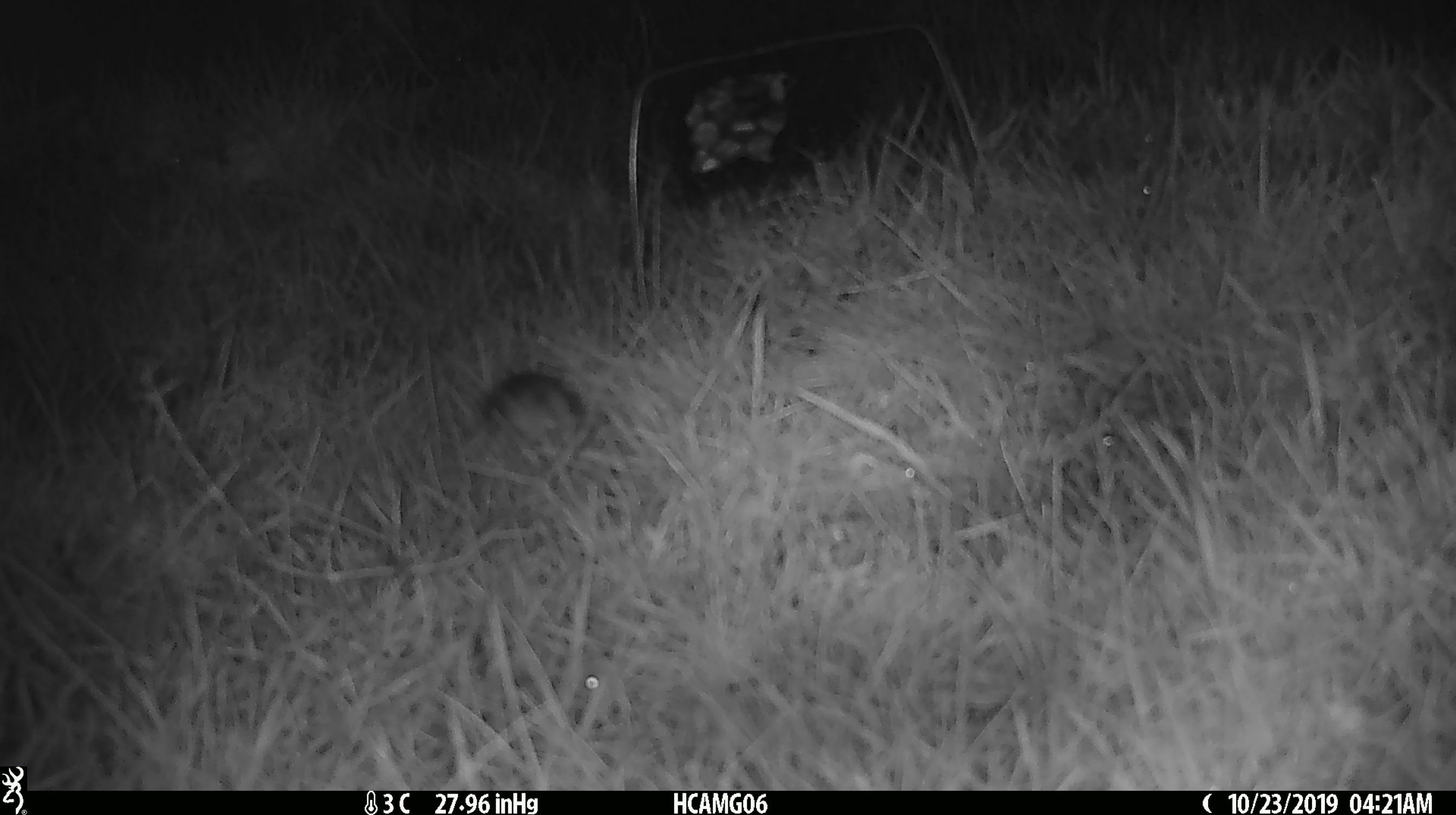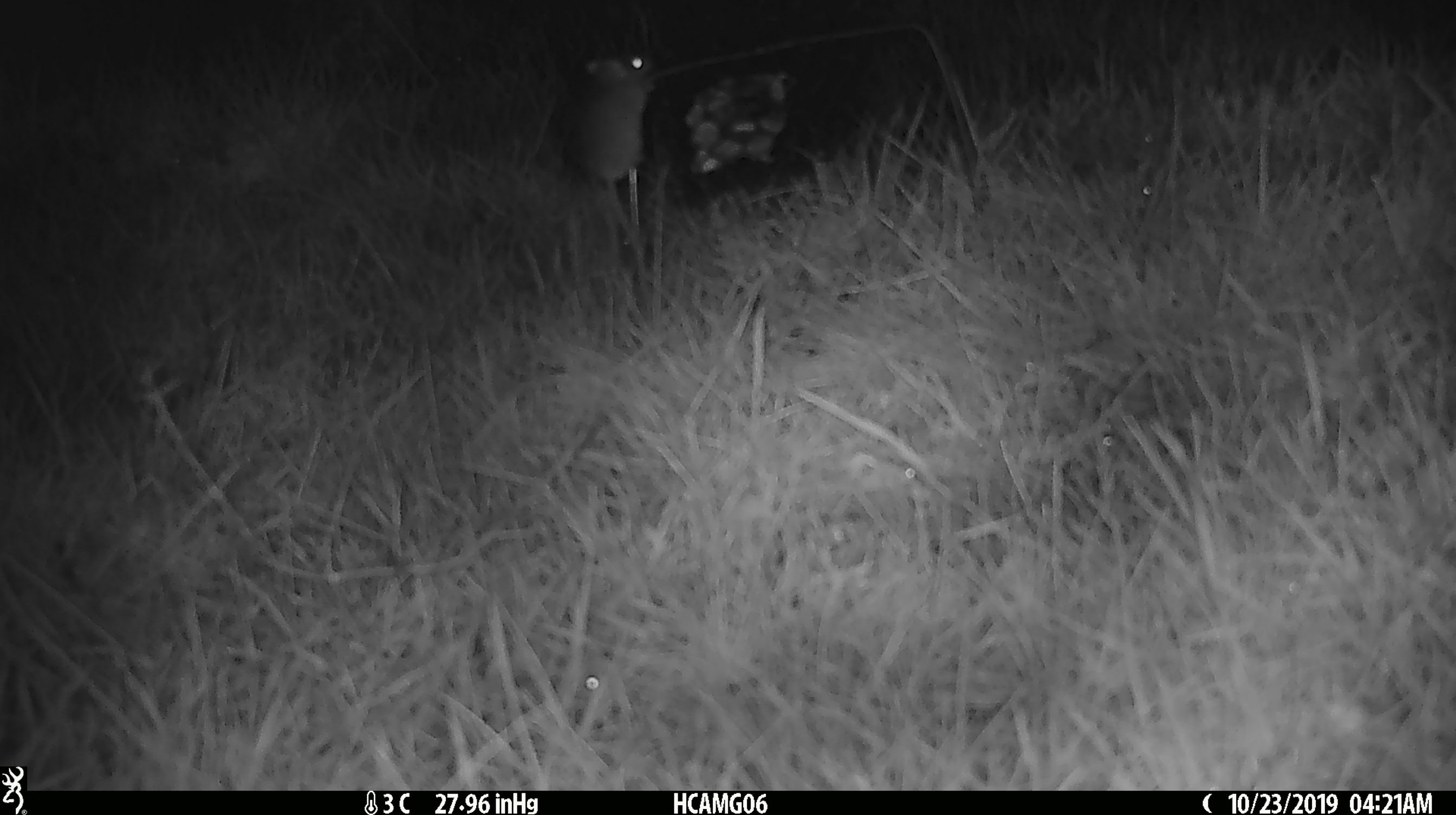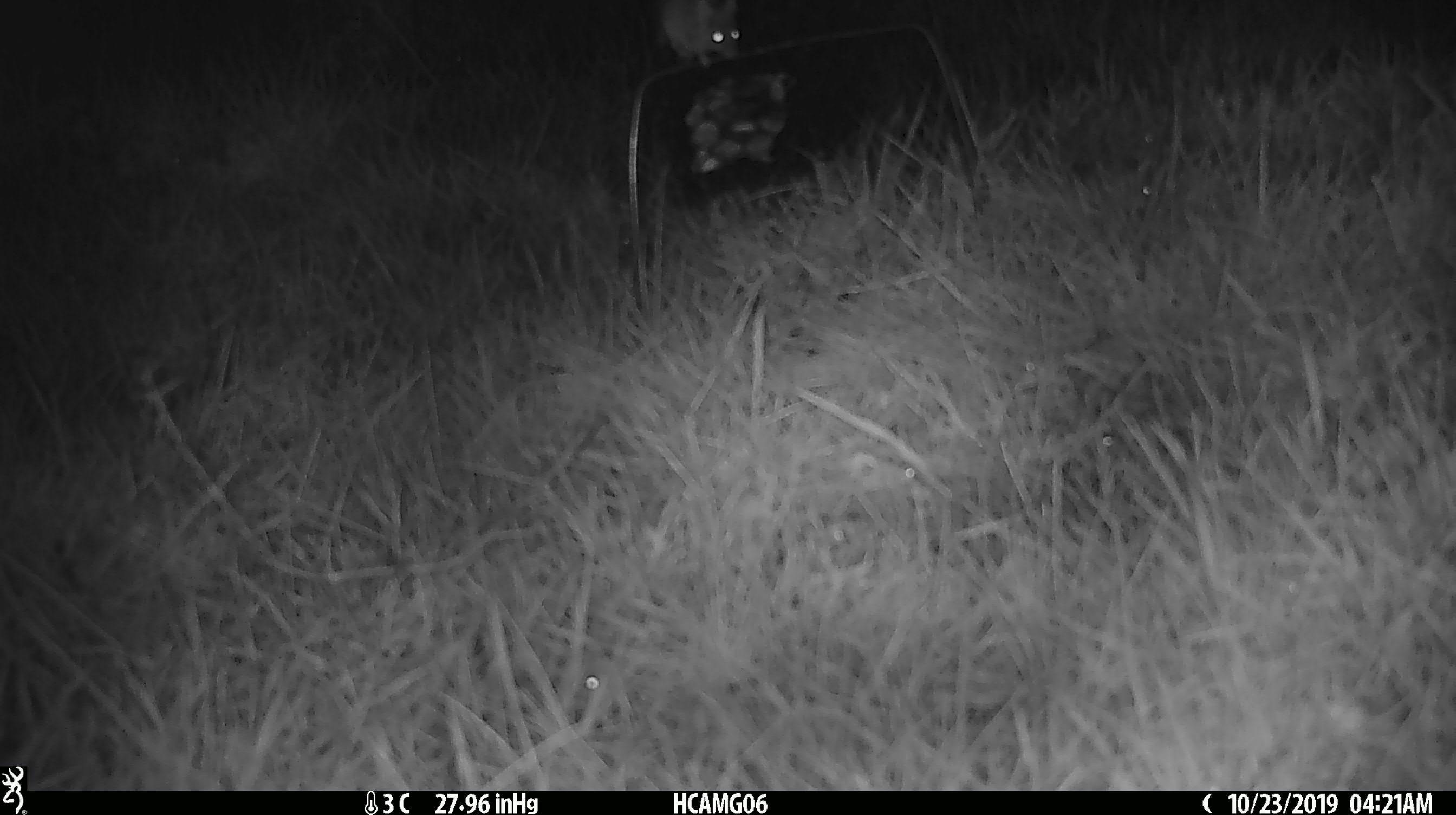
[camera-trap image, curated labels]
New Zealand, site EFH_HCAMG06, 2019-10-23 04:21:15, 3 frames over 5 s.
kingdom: Animalia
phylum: Chordata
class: Mammalia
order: Rodentia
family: Muridae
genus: Mus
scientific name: Mus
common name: mouse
Mouse (Mus).